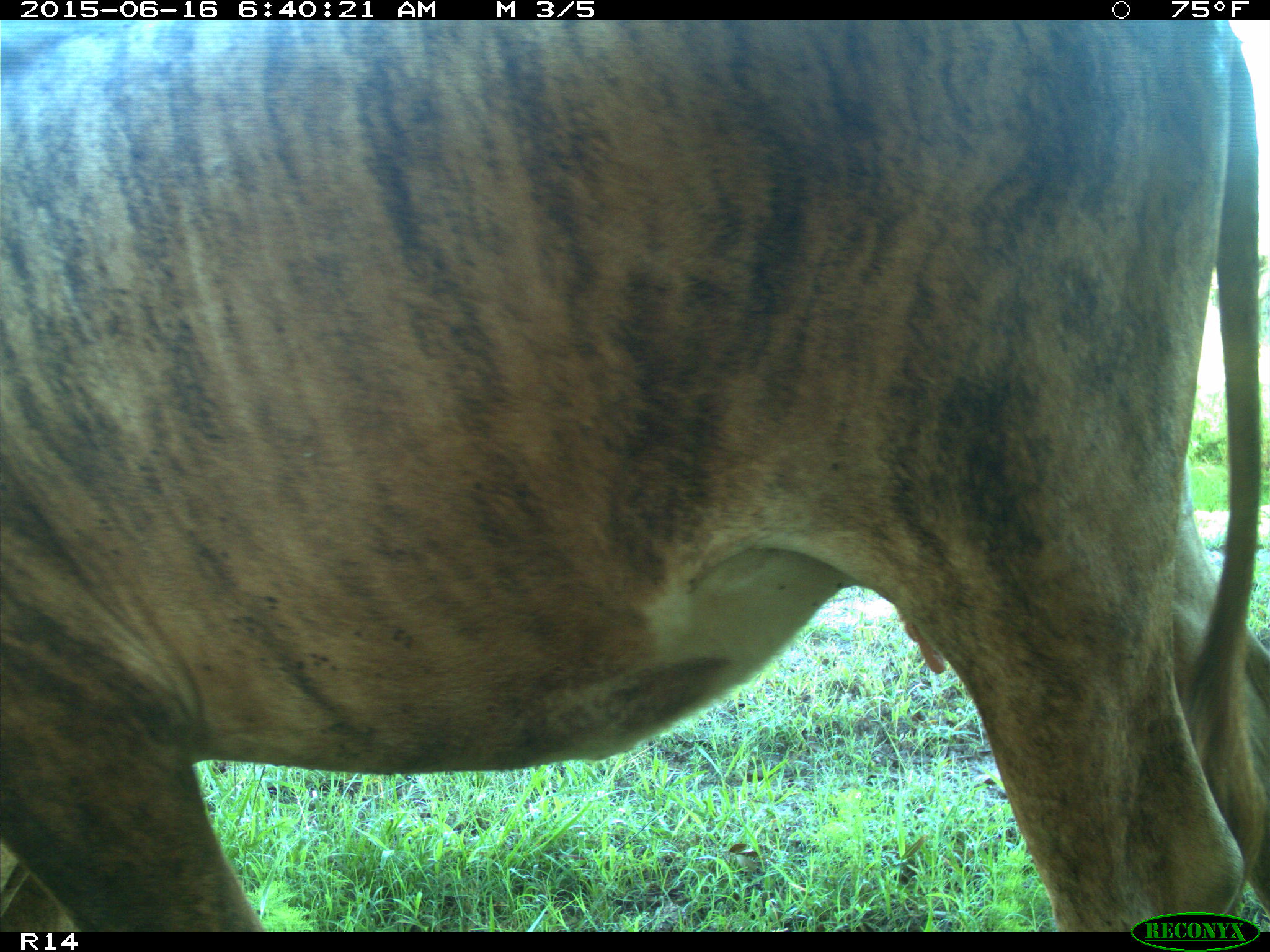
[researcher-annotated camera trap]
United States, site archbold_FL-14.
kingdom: Animalia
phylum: Chordata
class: Mammalia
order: Artiodactyla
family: Bovidae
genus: Bos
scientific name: Bos taurus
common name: domestic cow